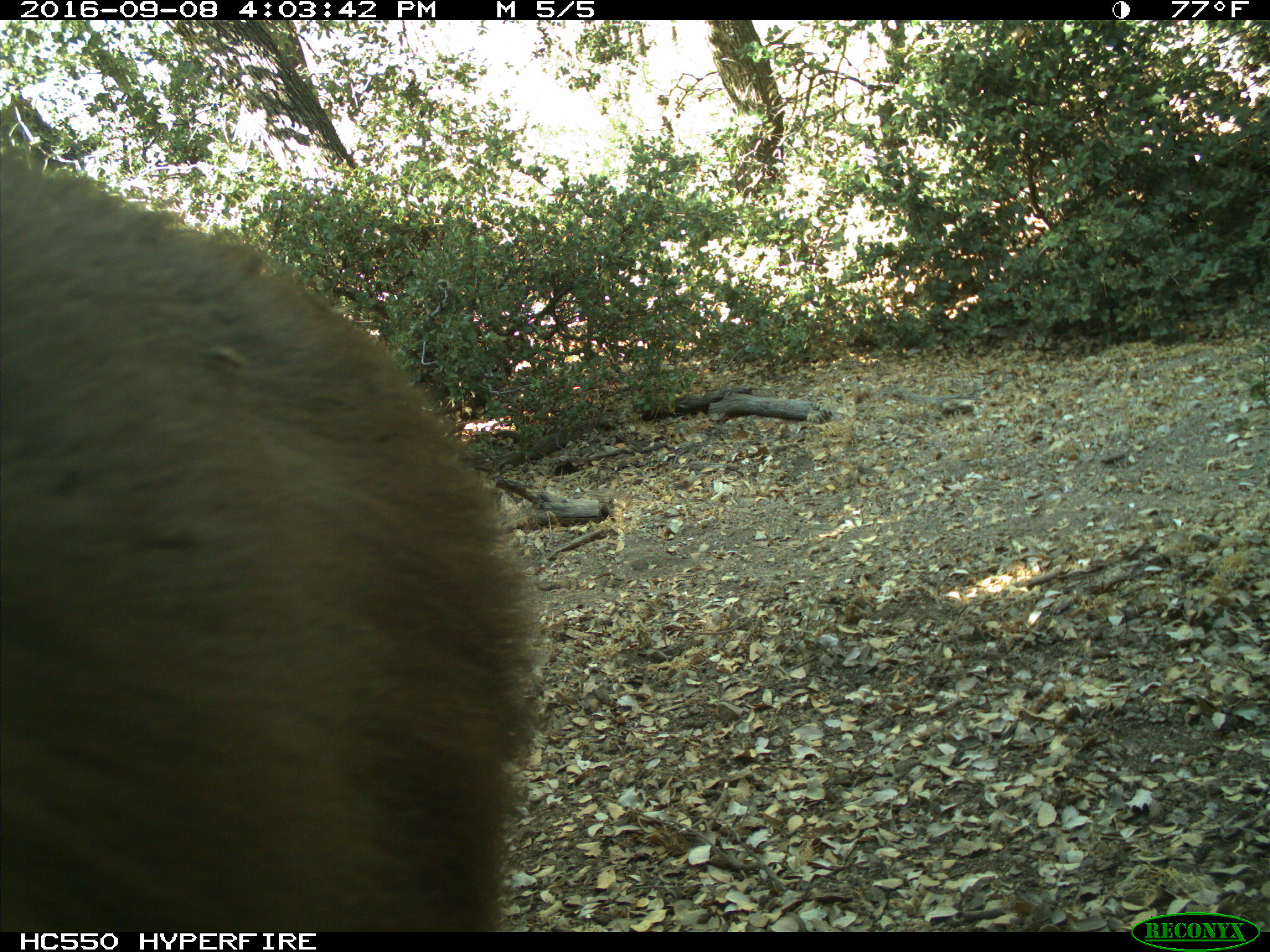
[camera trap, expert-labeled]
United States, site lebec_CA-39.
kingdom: Animalia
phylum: Chordata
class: Mammalia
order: Carnivora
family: Ursidae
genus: Ursus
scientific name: Ursus americanus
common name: american black bear